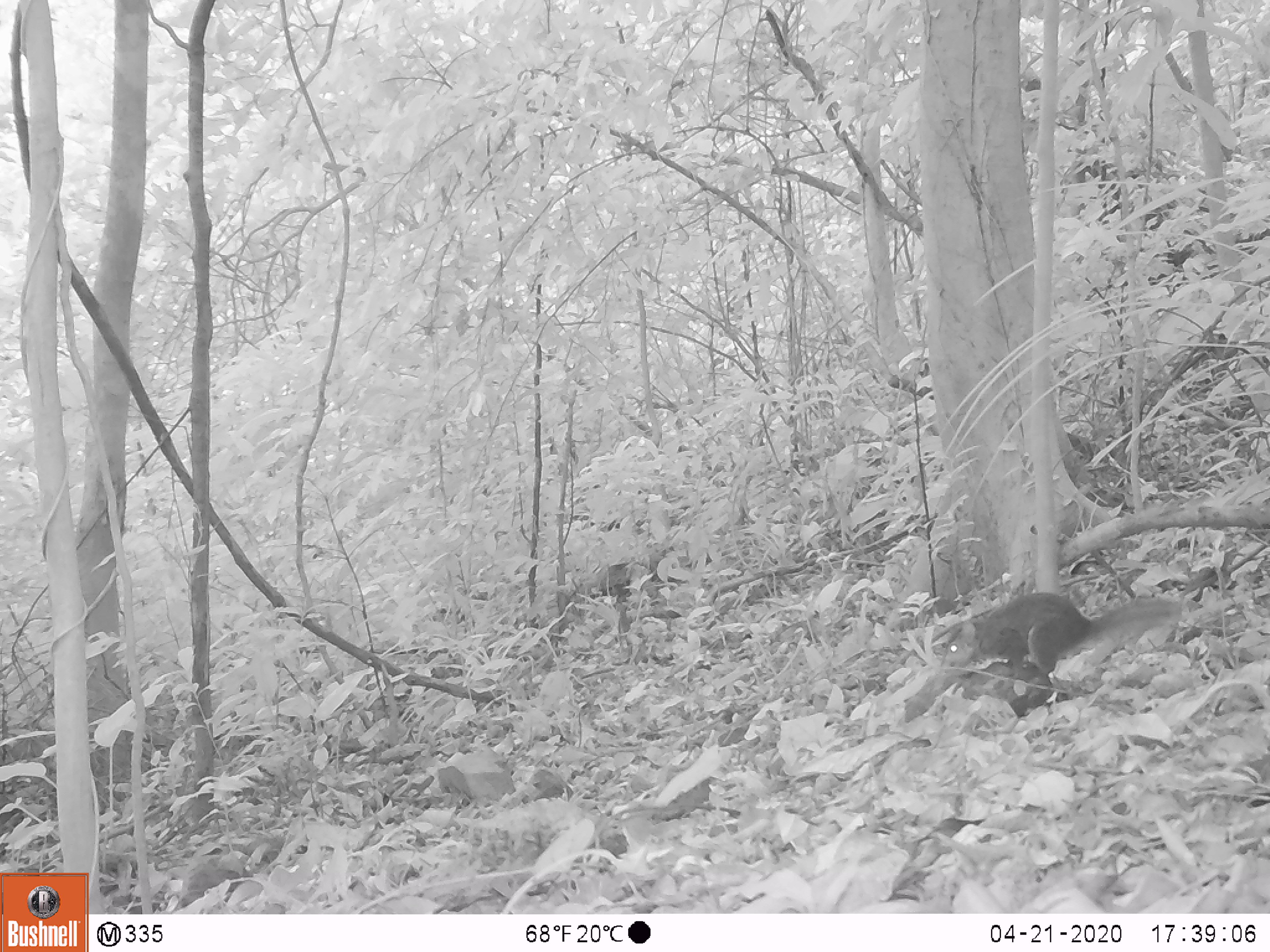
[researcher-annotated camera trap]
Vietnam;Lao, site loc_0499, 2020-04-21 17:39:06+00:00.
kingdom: Animalia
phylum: Chordata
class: Mammalia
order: Rodentia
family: Sciuridae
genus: Dremomys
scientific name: Dremomys rufigenis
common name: red-cheeked squirrel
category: red cheeked squirrel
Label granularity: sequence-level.